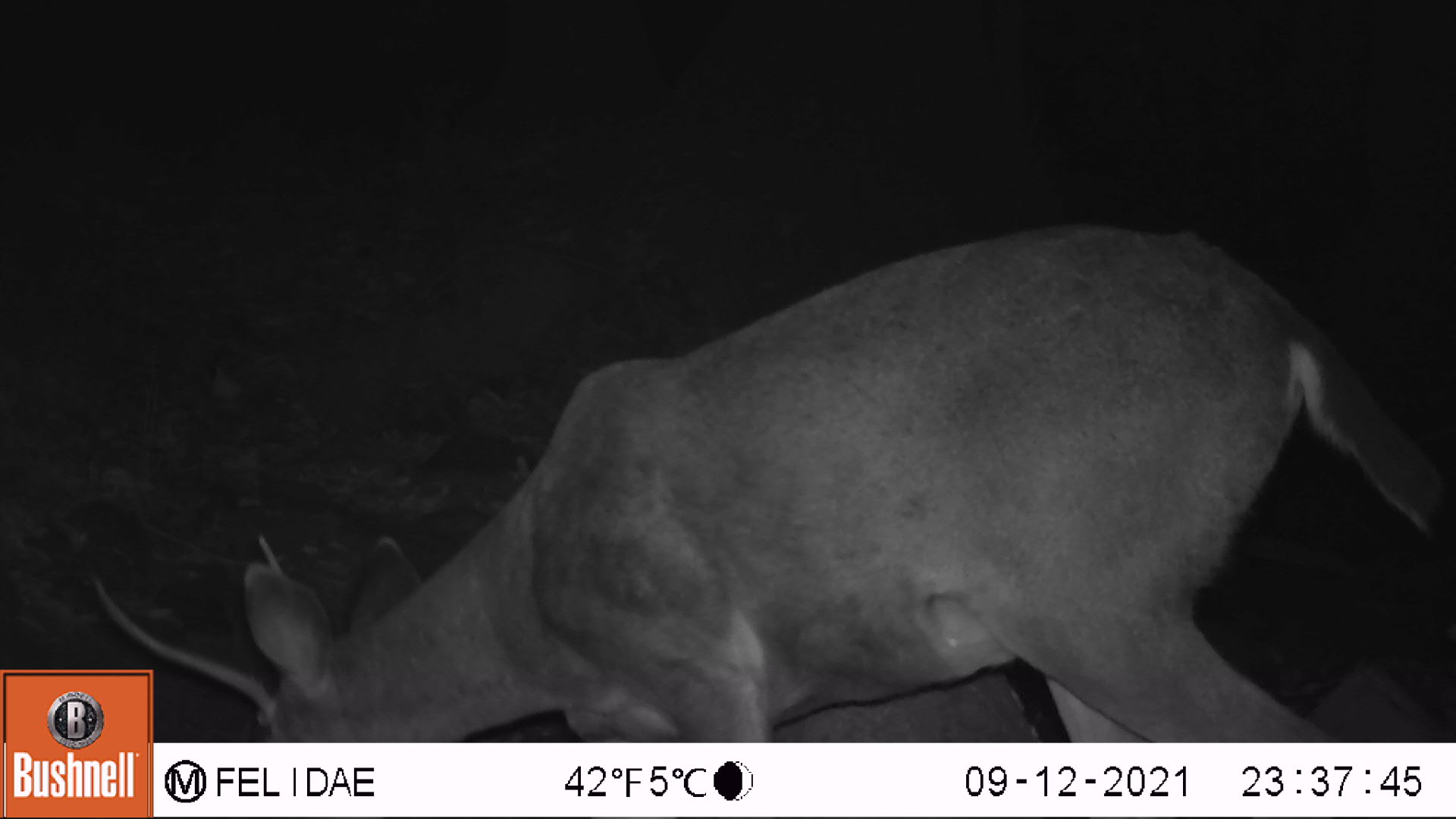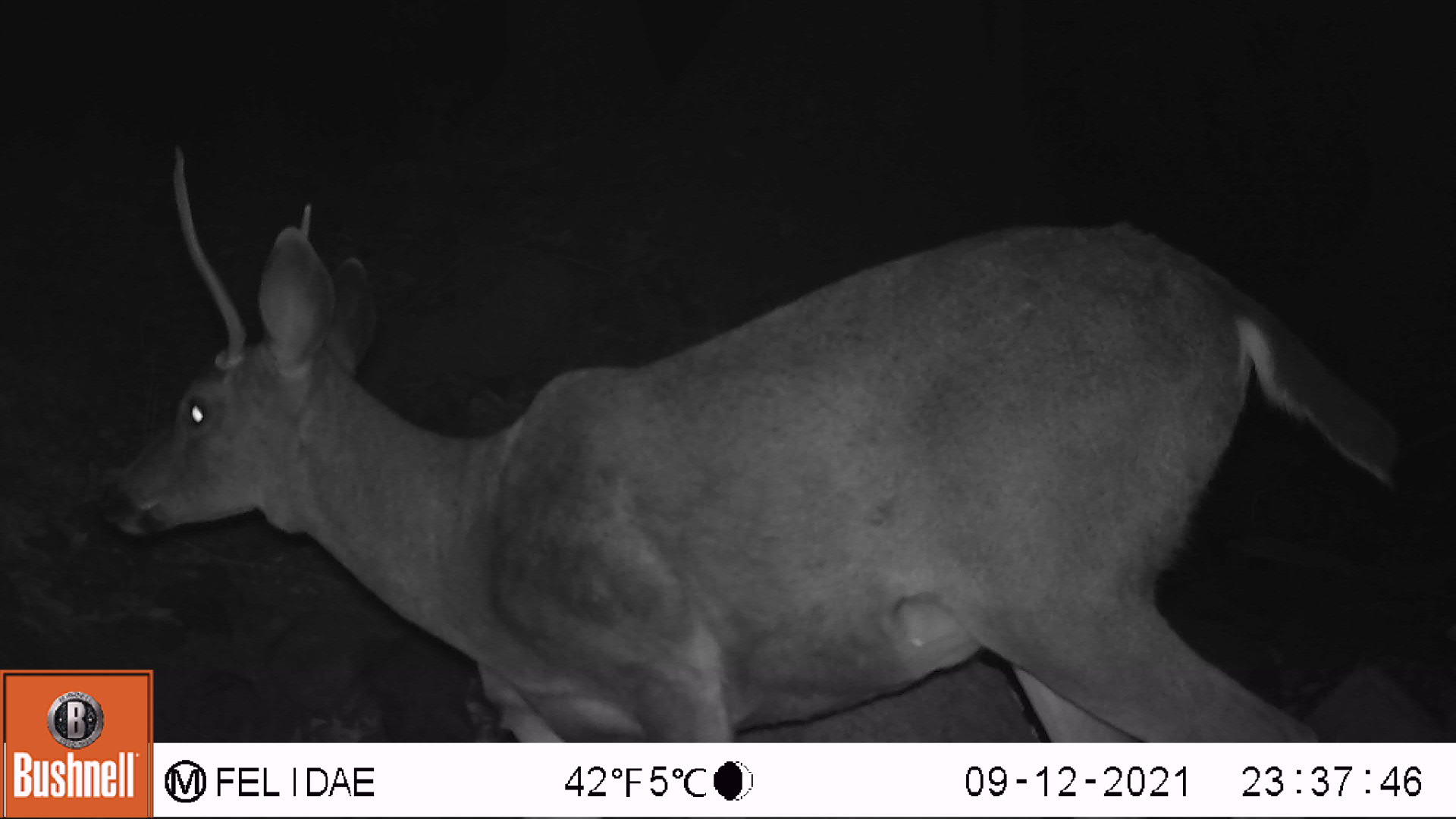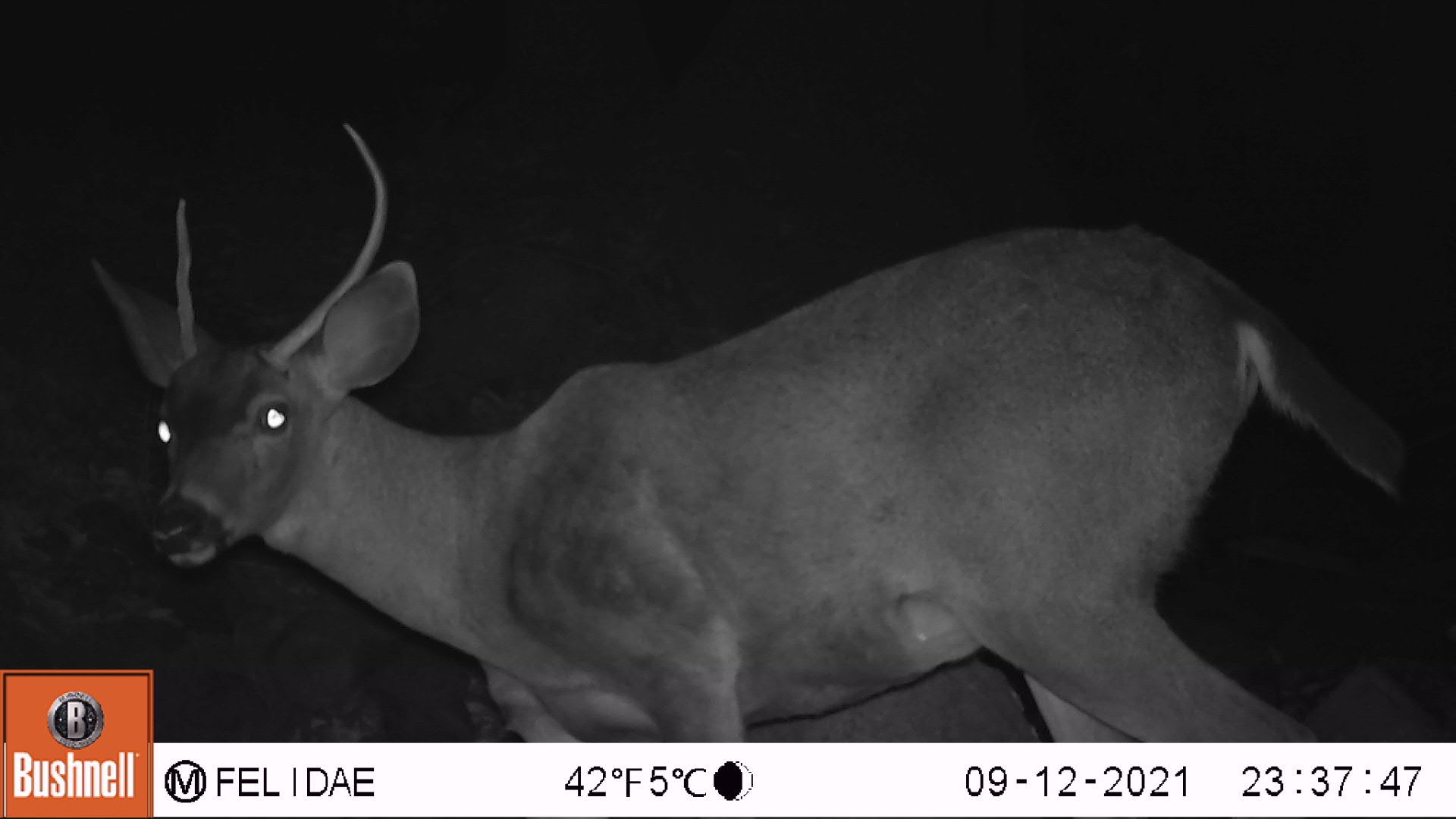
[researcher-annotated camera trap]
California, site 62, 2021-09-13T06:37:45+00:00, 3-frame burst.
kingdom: Animalia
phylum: Chordata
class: Mammalia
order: Artiodactyla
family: Cervidae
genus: Odocoileus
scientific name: Odocoileus hemionus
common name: mule deer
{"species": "mule deer (Odocoileus hemionus)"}